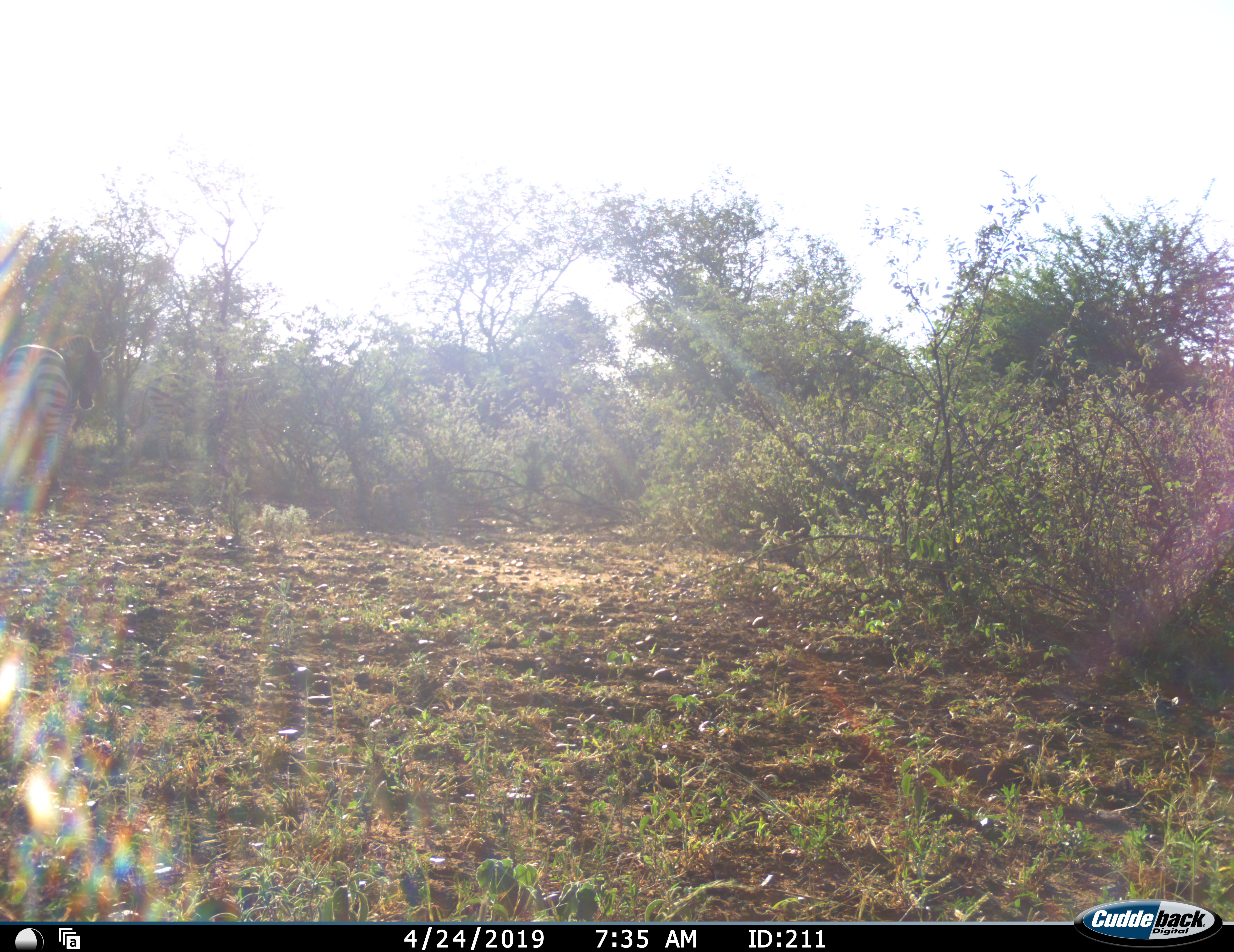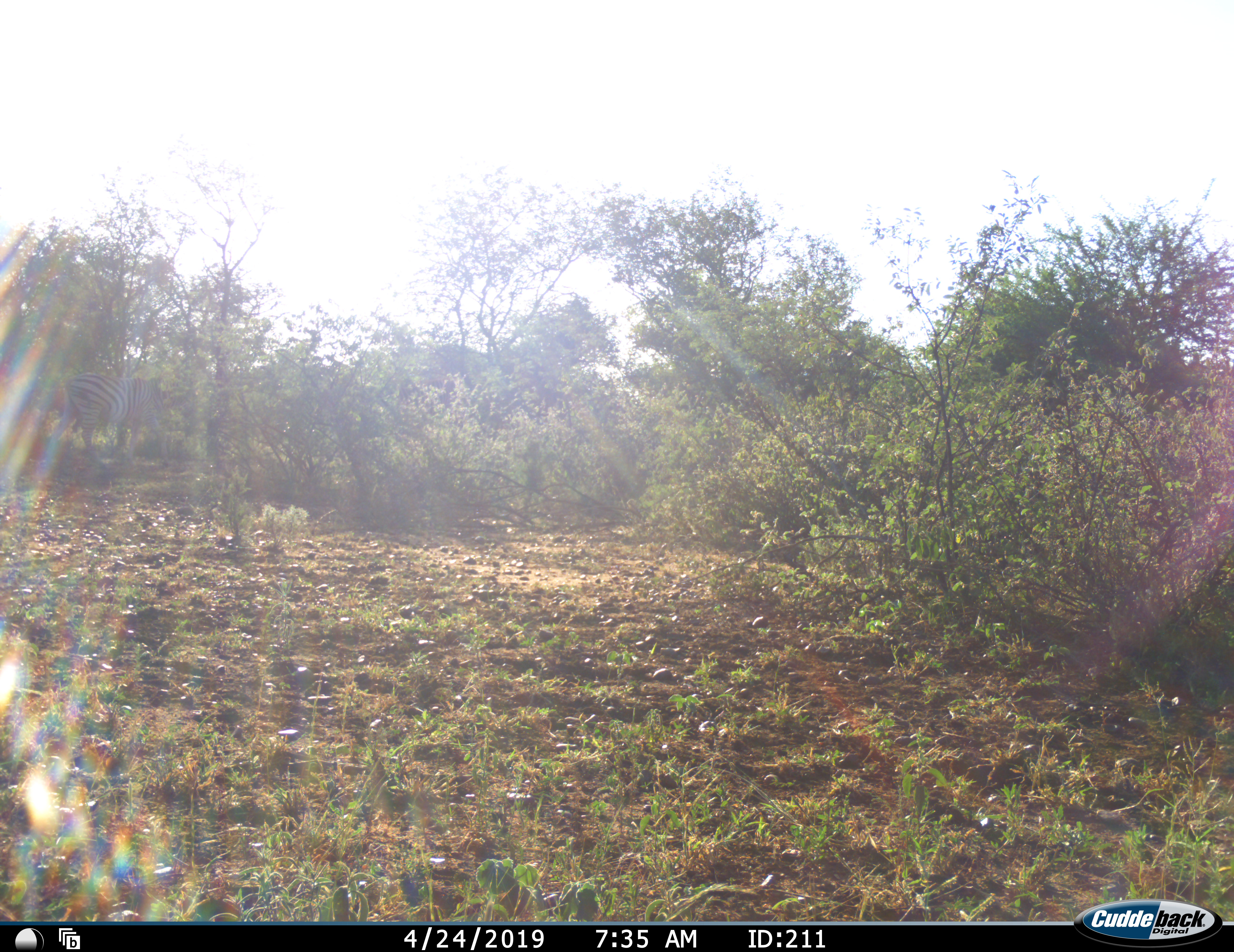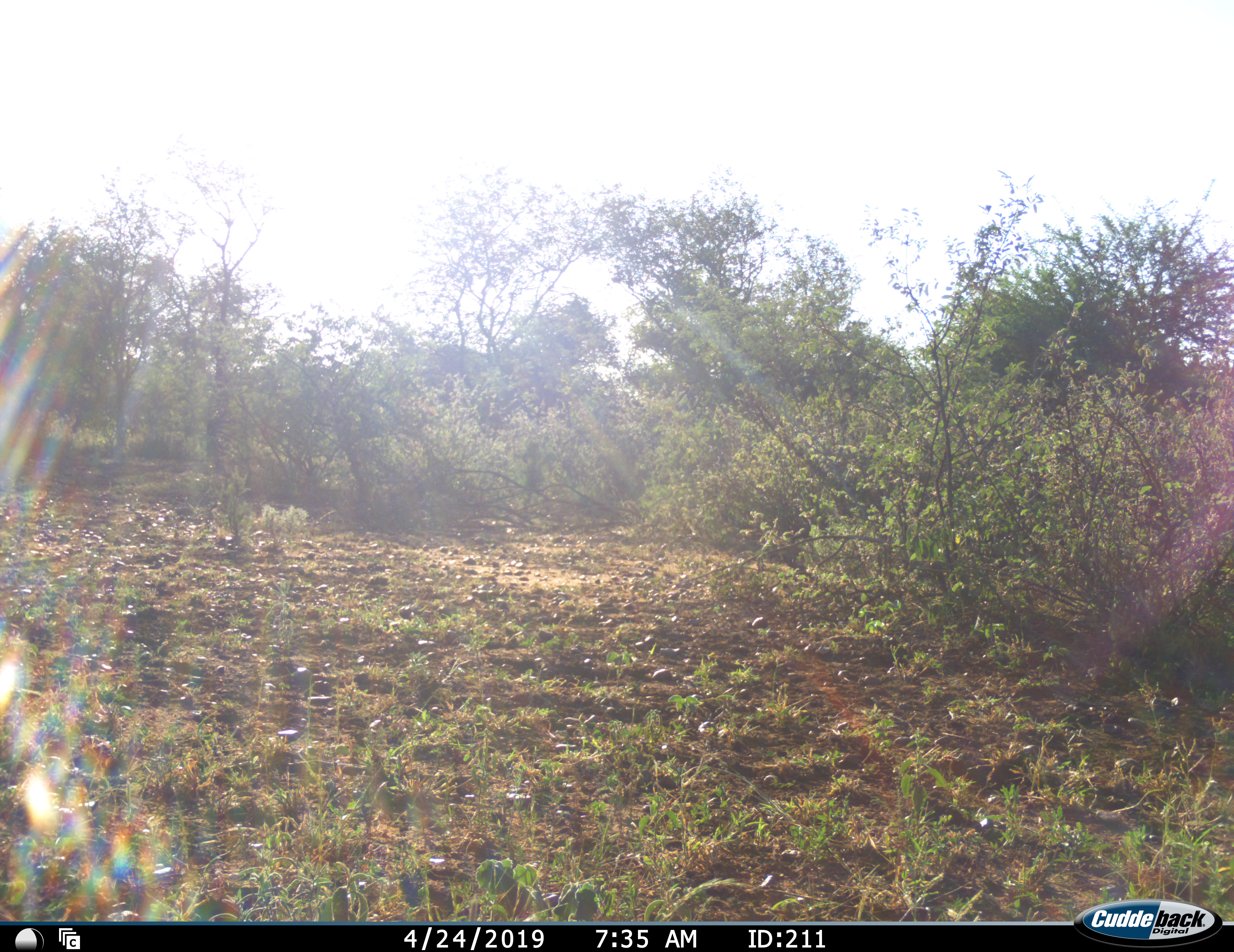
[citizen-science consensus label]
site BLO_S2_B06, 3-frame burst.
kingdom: Animalia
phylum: Chordata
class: Mammalia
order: Perissodactyla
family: Equidae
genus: Equus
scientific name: Equus quagga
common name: plains zebra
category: zebraplains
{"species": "zebraplains (plains zebra) (Equus quagga)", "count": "2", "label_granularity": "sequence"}